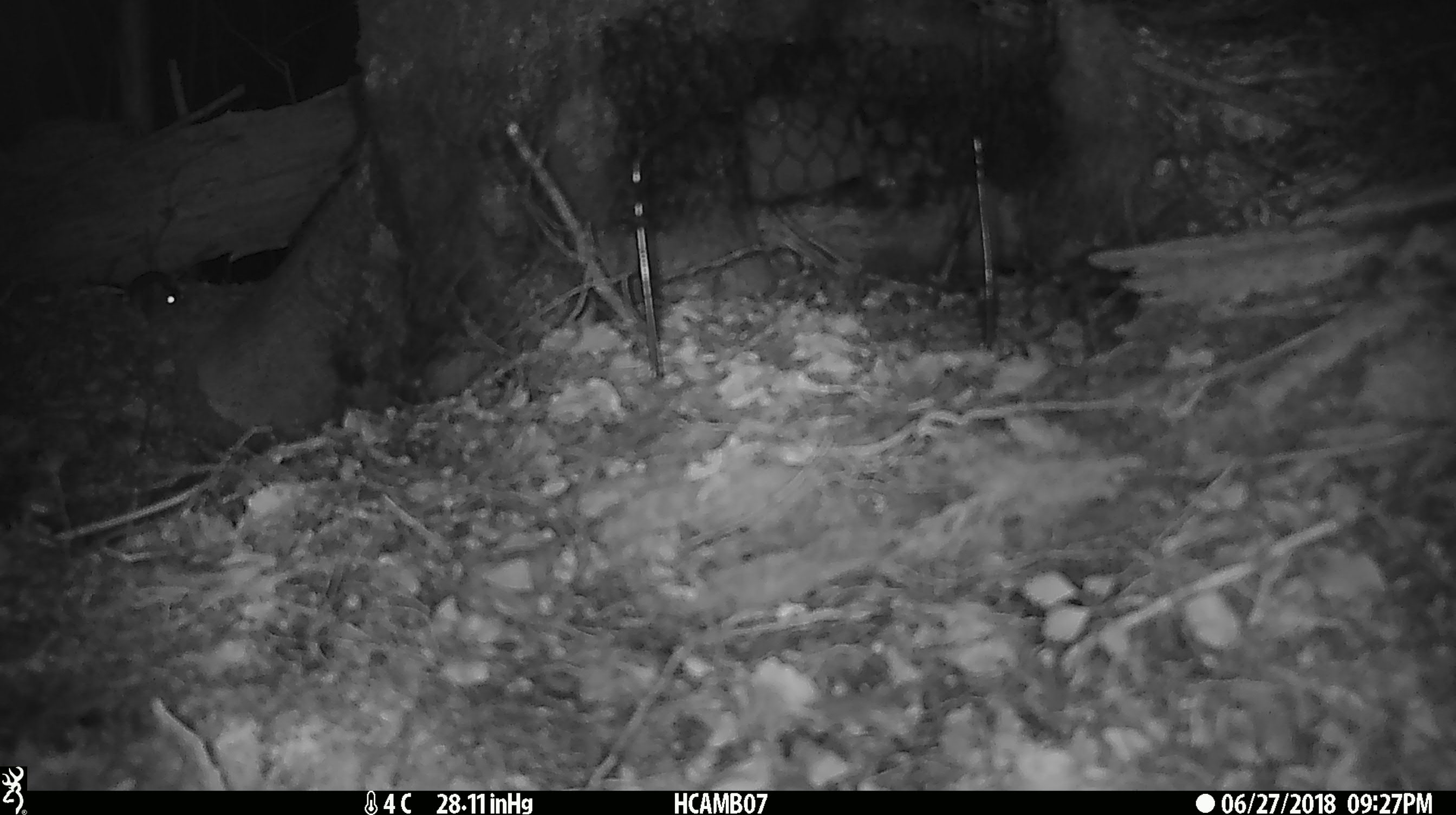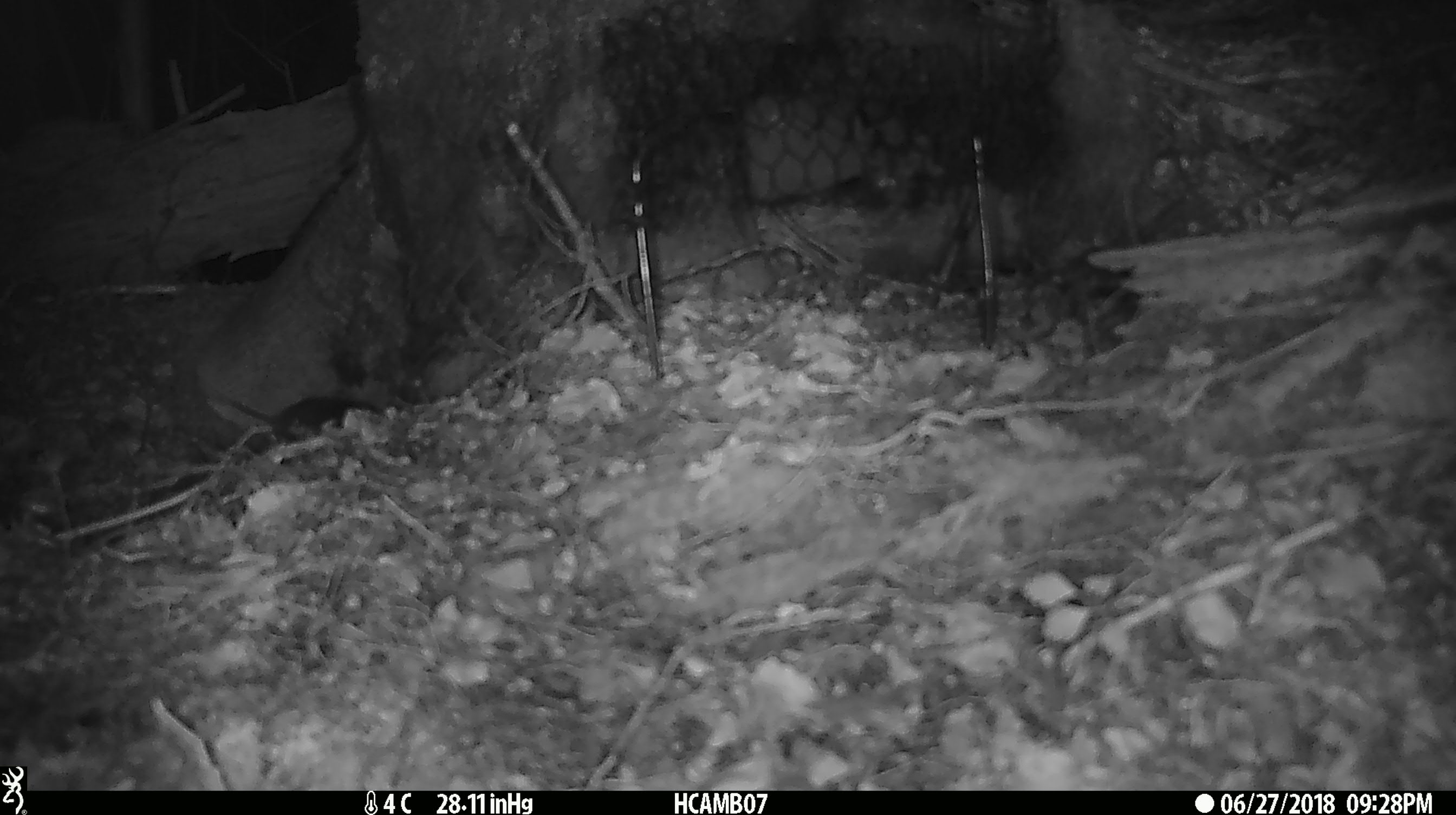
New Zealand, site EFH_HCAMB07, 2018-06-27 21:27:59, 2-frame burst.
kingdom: Animalia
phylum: Chordata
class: Mammalia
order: Rodentia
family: Muridae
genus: Mus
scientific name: Mus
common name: mouse